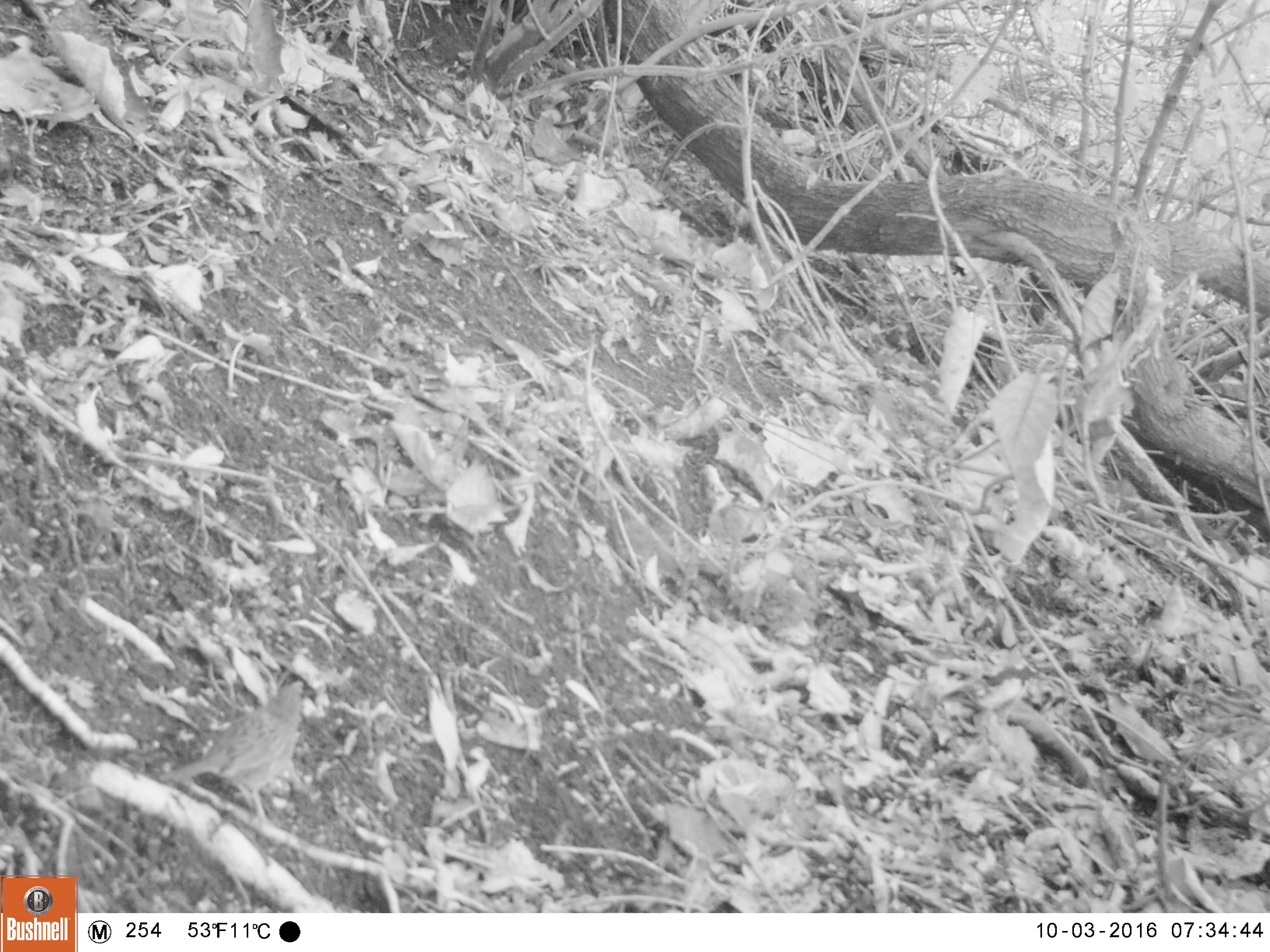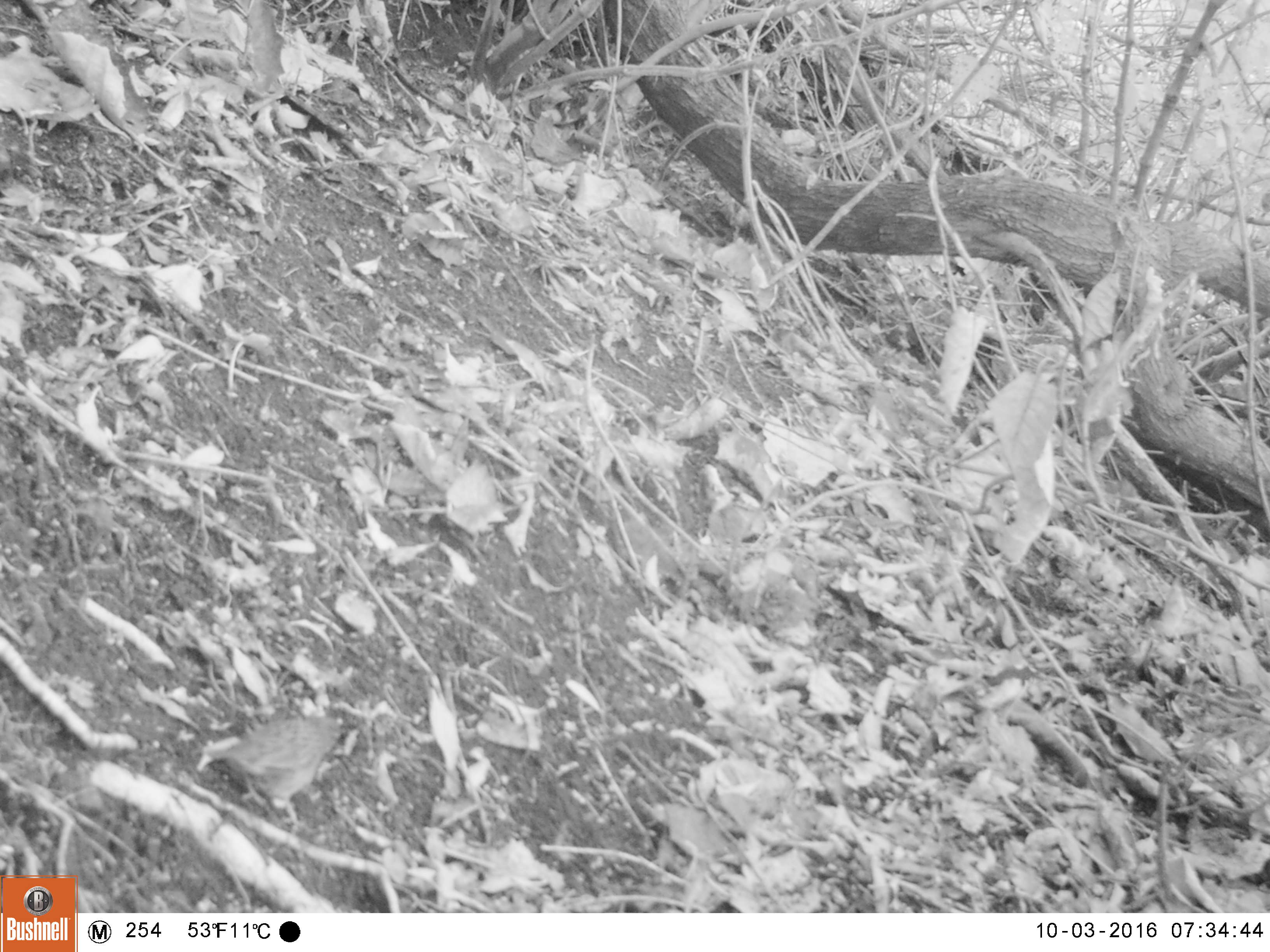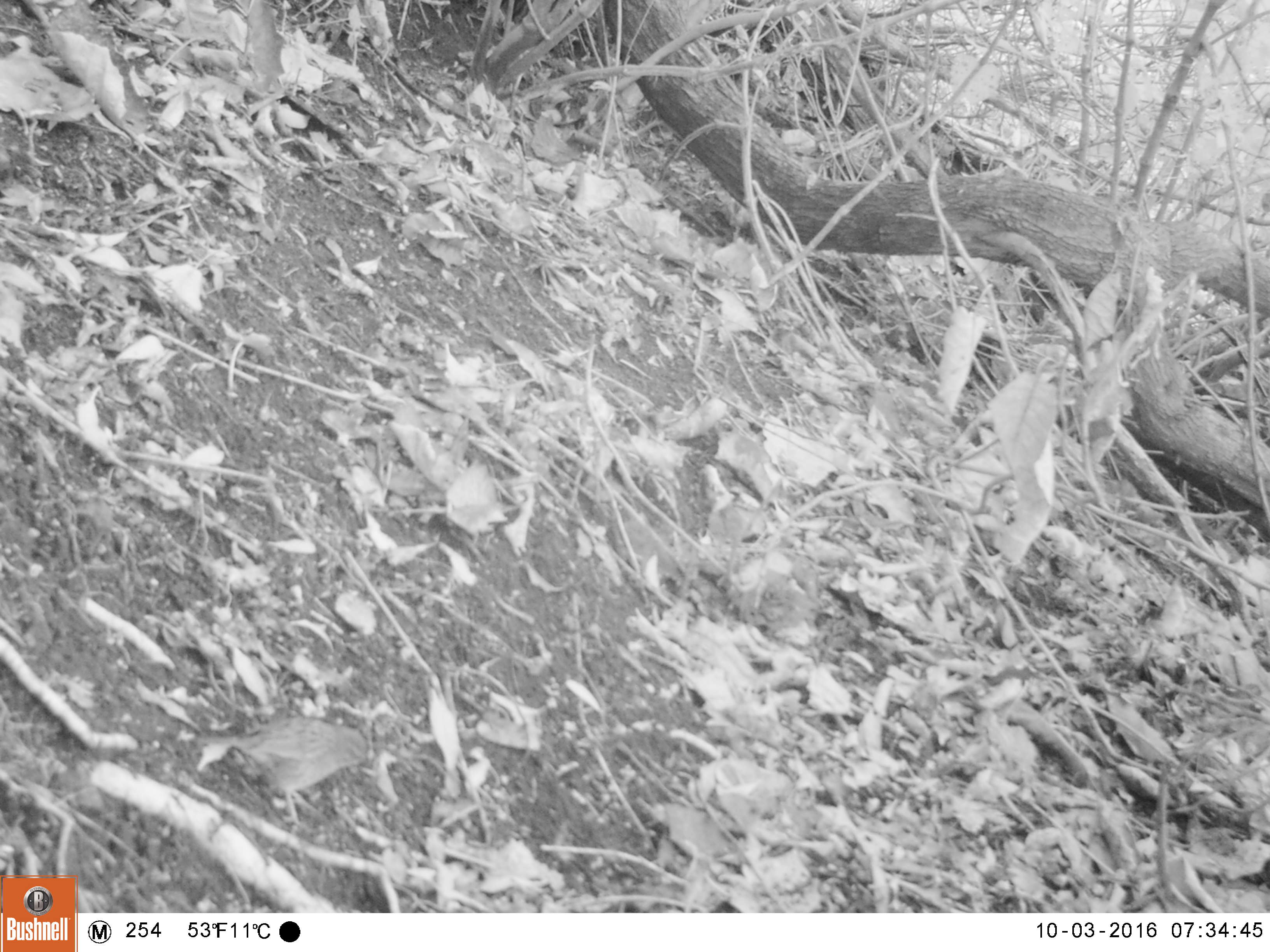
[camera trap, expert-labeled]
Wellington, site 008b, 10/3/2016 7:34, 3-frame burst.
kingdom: Animalia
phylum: Chordata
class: Aves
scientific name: Aves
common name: bird